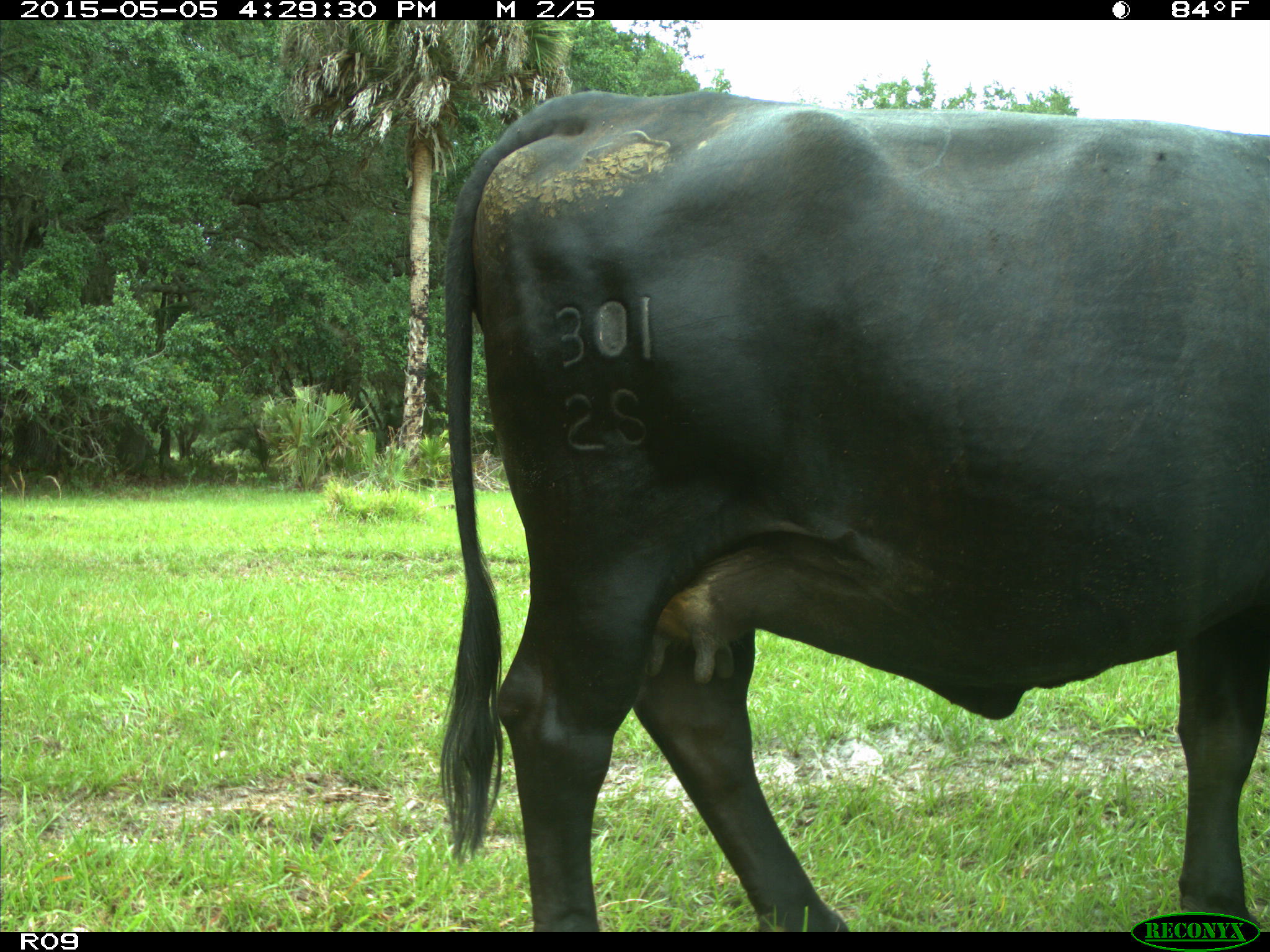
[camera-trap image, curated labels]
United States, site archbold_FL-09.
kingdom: Animalia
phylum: Chordata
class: Mammalia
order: Artiodactyla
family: Bovidae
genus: Bos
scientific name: Bos taurus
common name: domestic cow